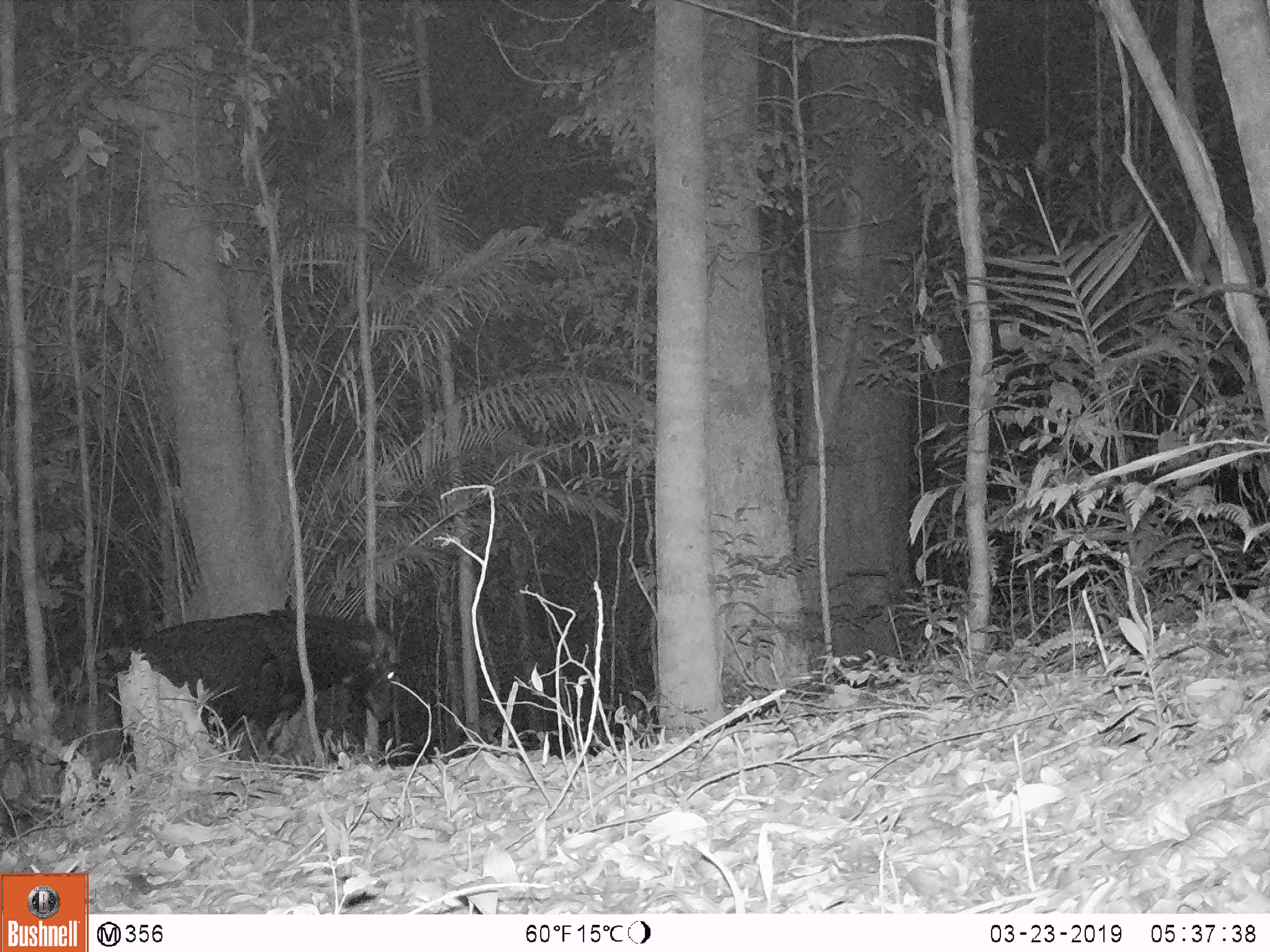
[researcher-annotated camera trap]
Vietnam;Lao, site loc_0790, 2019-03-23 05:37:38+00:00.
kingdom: Animalia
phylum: Chordata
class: Mammalia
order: Artiodactyla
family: Bovidae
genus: Capricornis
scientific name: Capricornis sumatraensis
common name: chinese serow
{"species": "chinese serow (Capricornis sumatraensis)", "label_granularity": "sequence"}